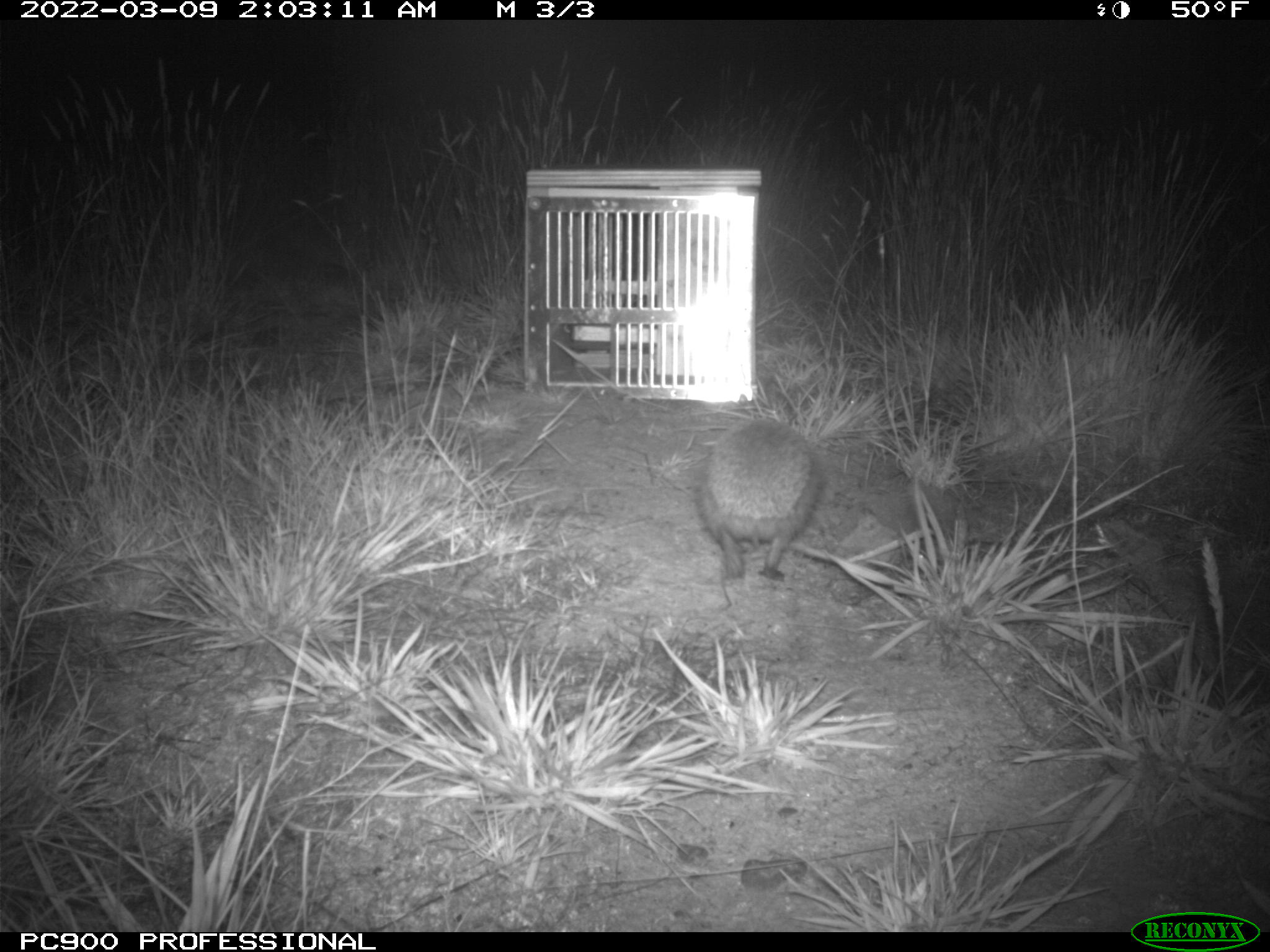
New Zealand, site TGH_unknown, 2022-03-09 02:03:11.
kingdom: Animalia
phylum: Chordata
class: Mammalia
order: Eulipotyphla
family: Erinaceidae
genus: Erinaceus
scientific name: Erinaceus europaeus europaeus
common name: european hedgehog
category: hedgehog